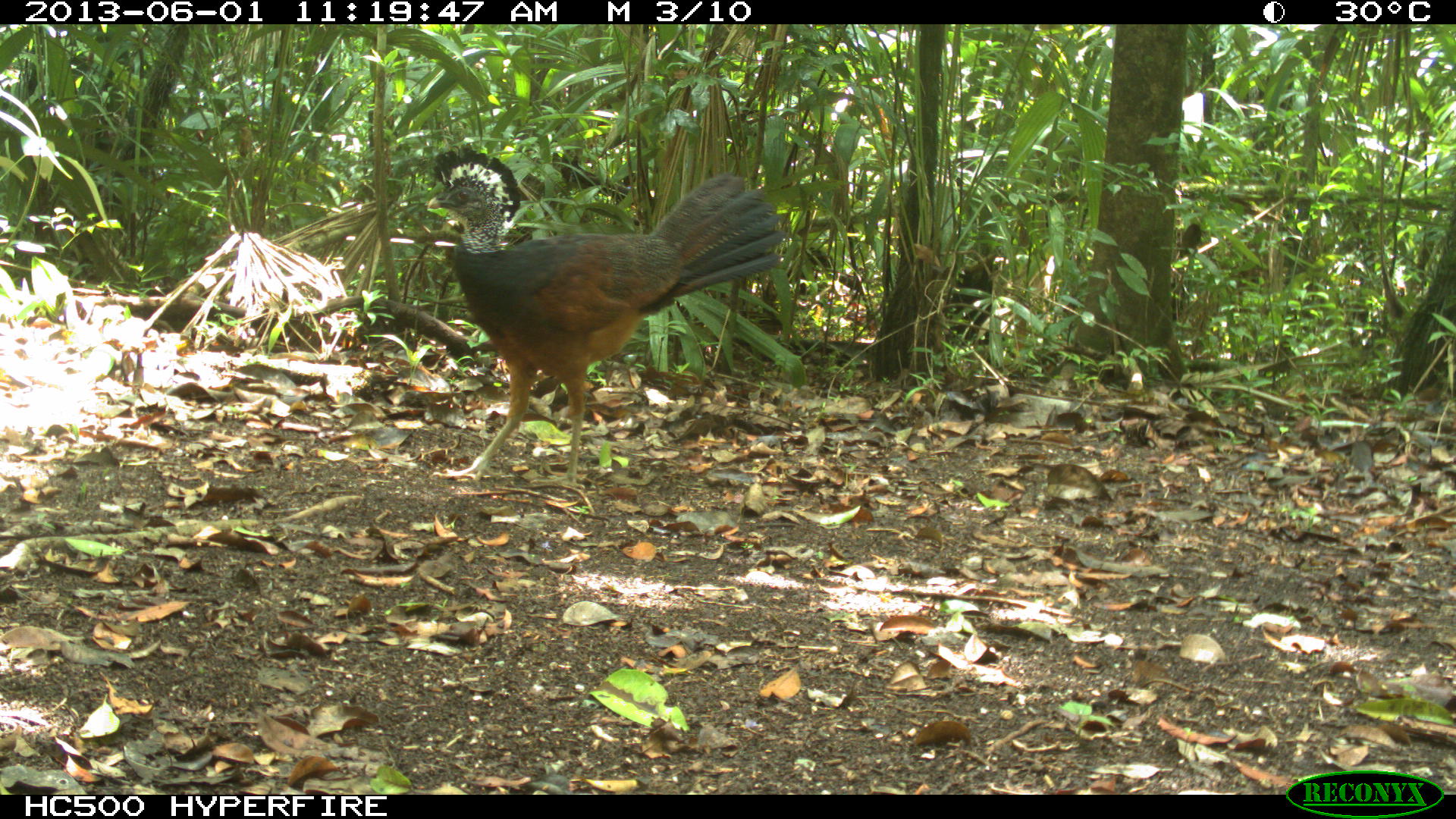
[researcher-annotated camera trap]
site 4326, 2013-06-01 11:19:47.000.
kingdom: Animalia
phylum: Chordata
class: Aves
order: Galliformes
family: Cracidae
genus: Crax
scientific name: Crax rubra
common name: great curassow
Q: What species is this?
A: Crax rubra (great curassow).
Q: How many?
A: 1.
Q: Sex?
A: Female.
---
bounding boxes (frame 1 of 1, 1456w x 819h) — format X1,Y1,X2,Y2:
crax rubra: 427,148,784,488